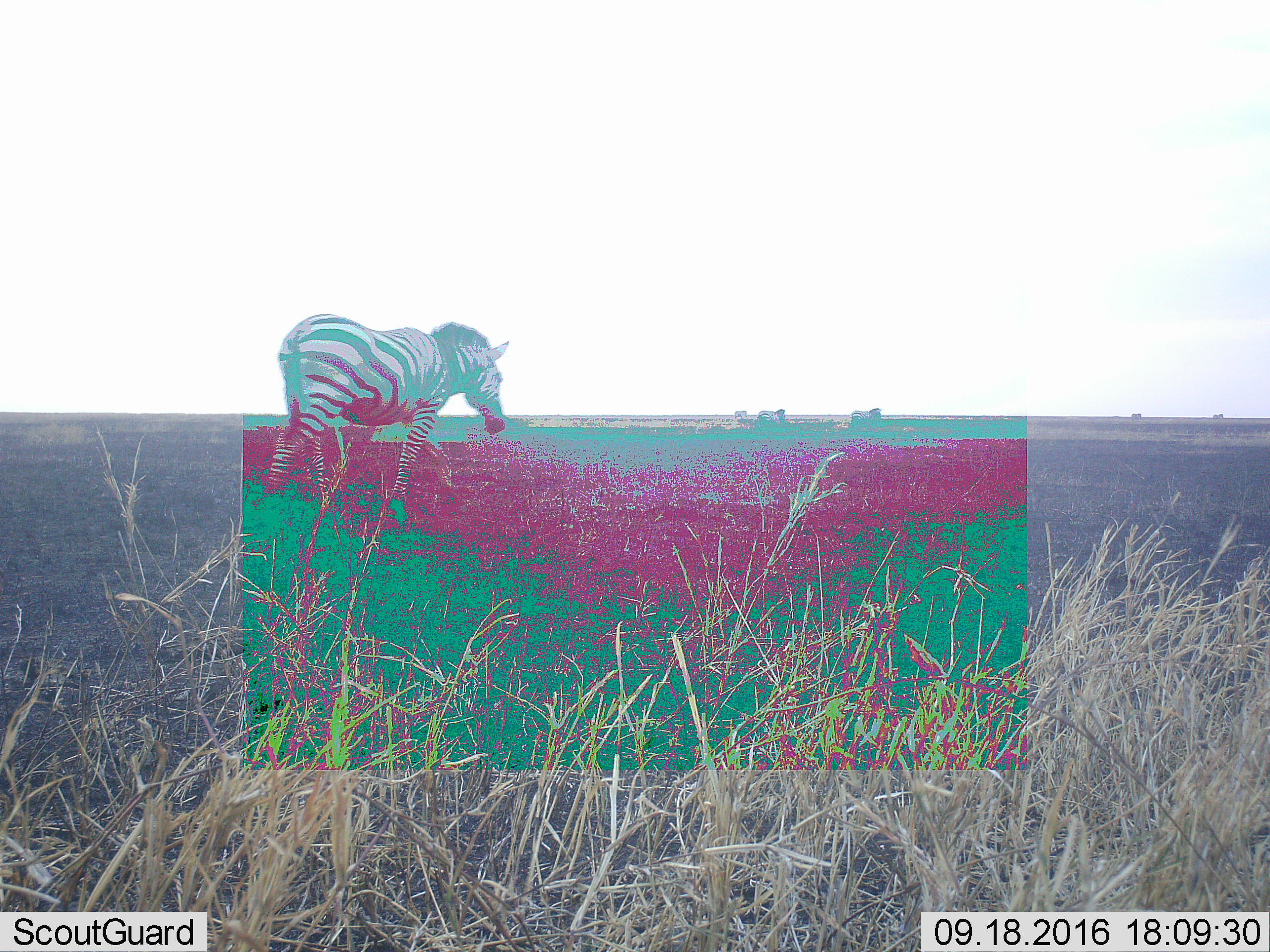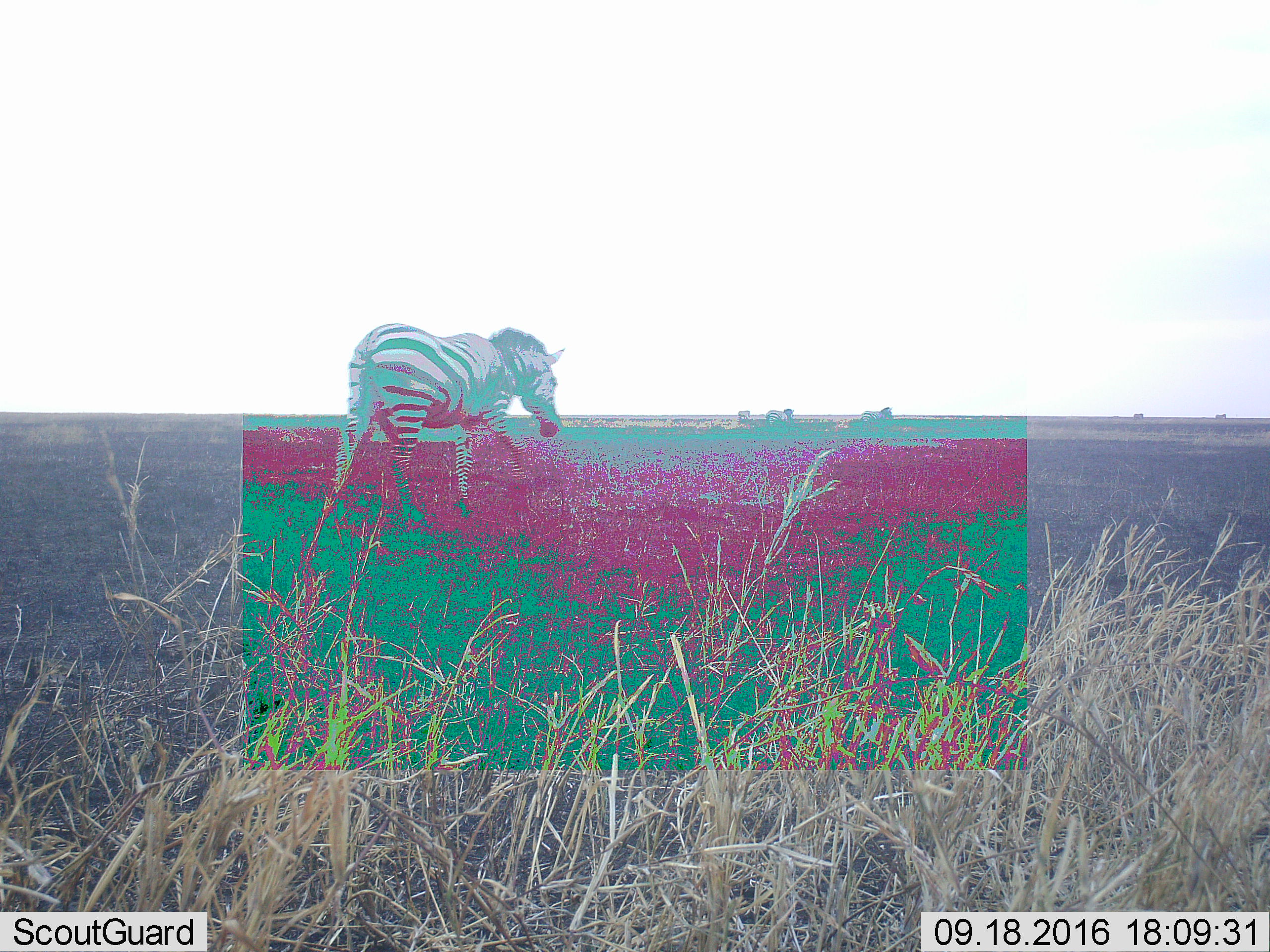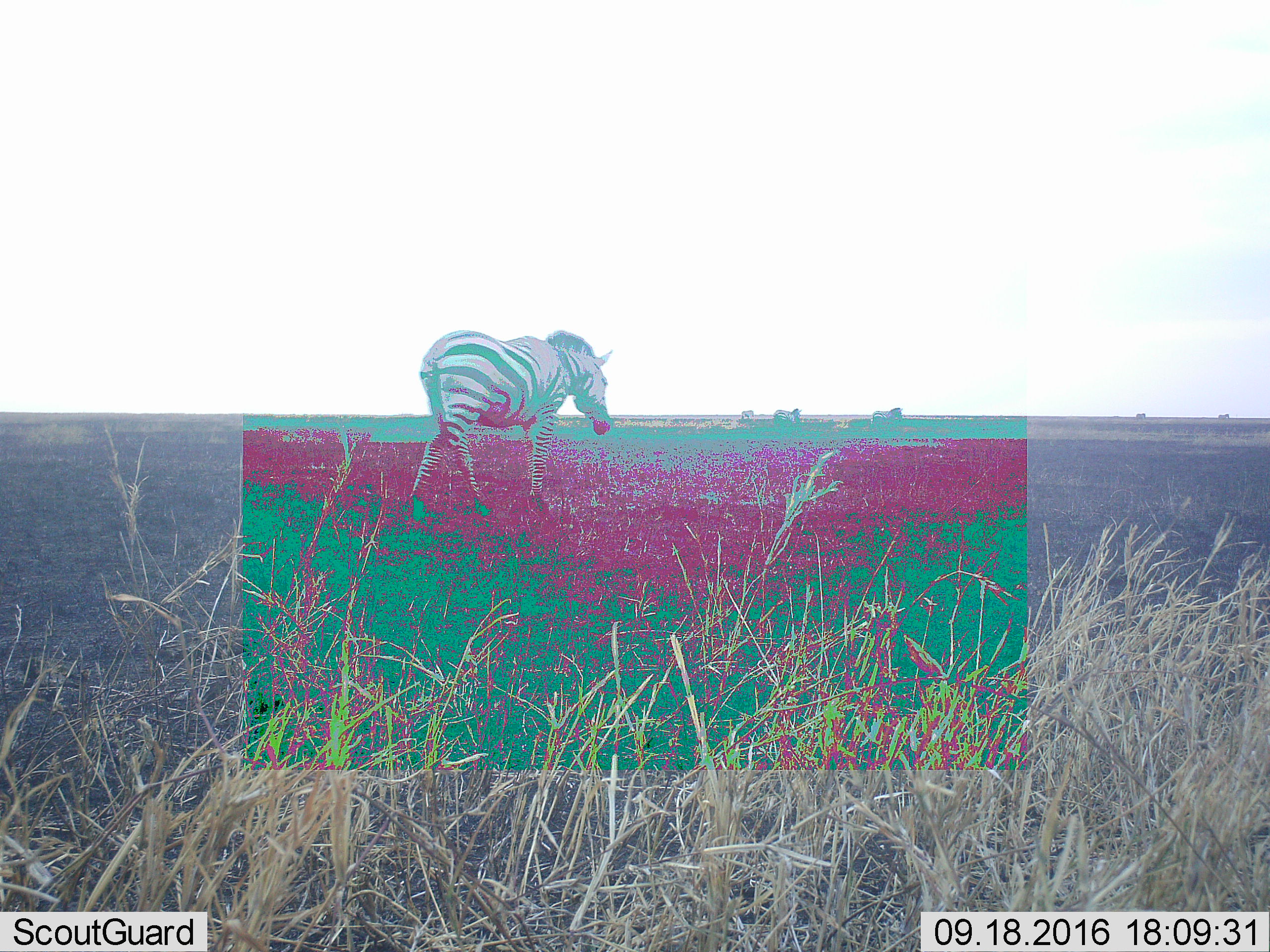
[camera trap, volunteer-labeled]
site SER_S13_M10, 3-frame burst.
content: unidentified animal